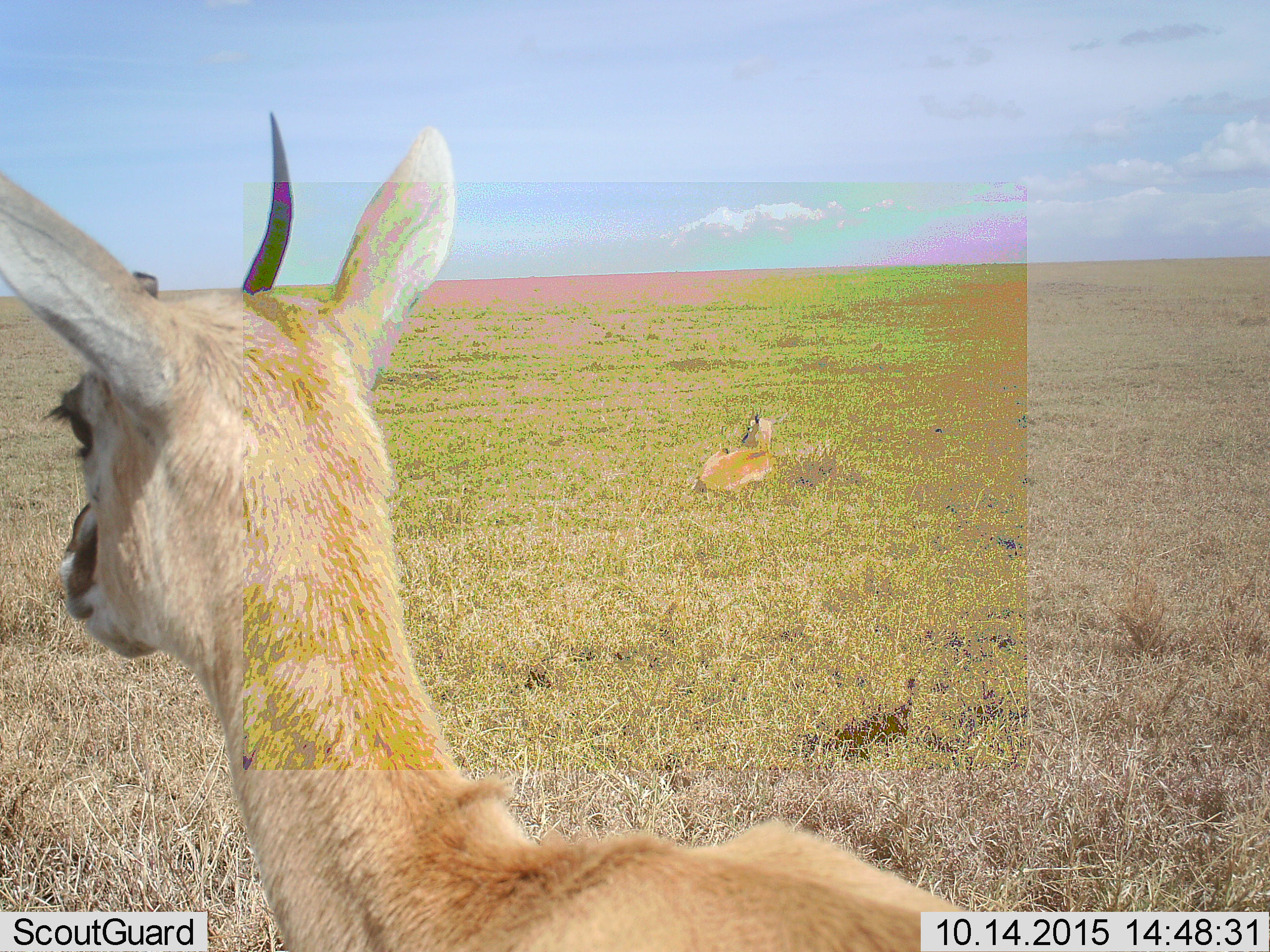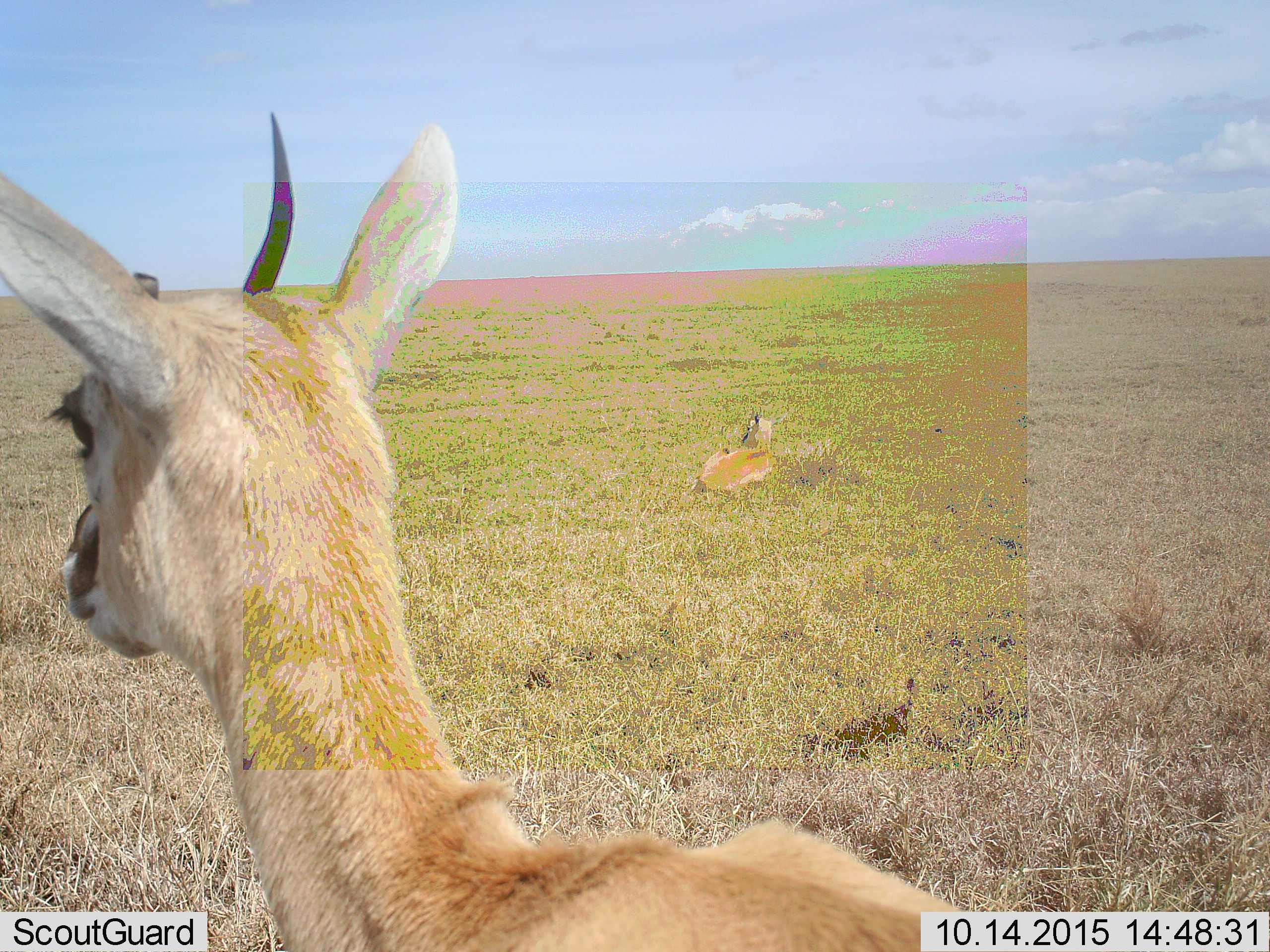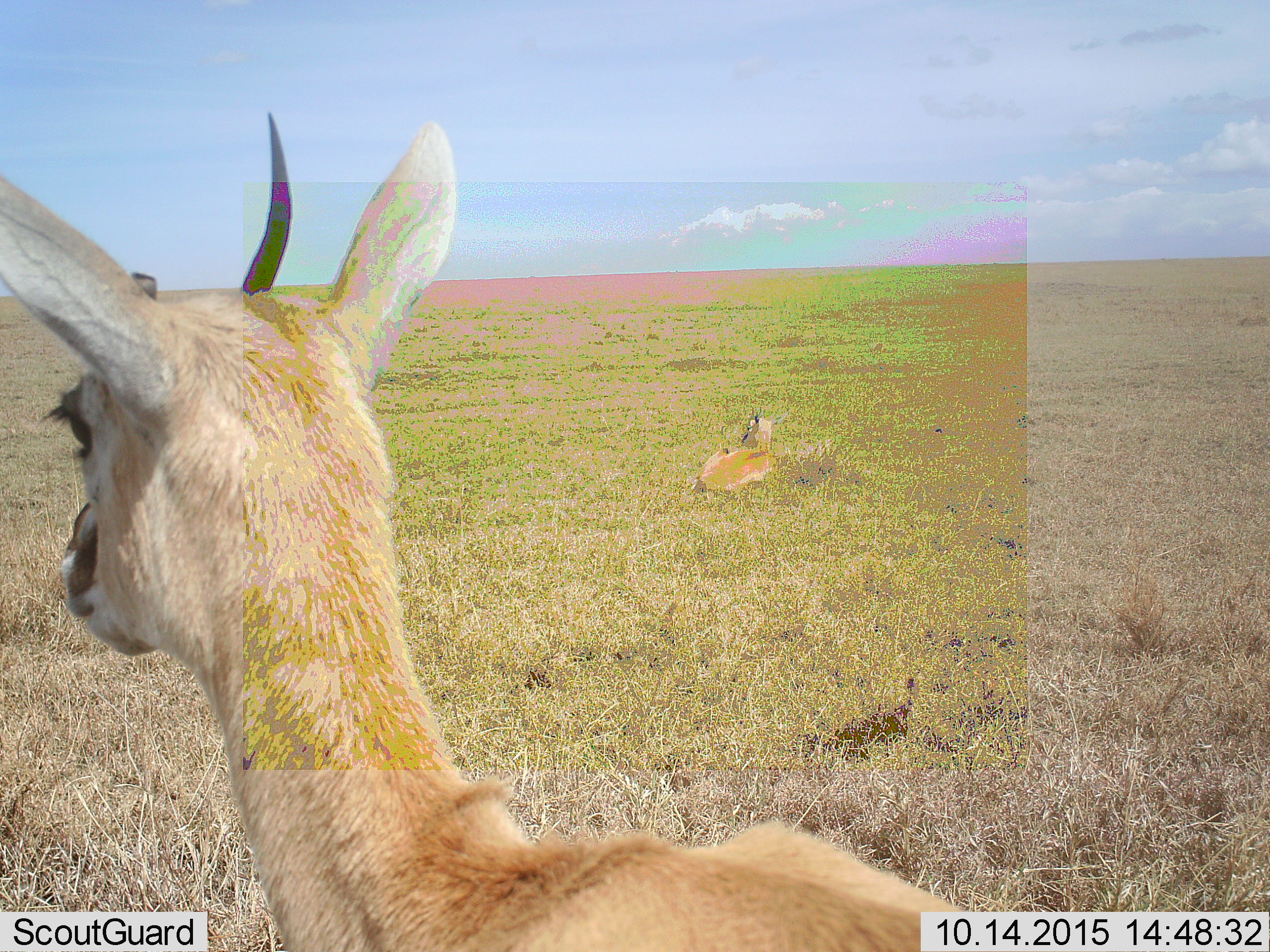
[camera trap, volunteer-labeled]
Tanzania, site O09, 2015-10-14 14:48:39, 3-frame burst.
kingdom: Animalia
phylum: Chordata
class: Mammalia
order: Artiodactyla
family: Bovidae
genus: Eudorcas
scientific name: Eudorcas thomsonii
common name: thomson's gazelle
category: gazellethomsons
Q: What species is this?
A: Gazellethomsons (thomson's gazelle) (Eudorcas thomsonii).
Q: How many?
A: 2.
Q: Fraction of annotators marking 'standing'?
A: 100%.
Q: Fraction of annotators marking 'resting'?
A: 67%.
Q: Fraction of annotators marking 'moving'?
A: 0%.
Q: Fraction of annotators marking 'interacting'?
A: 0%.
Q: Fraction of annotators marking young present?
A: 0%.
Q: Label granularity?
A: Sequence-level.